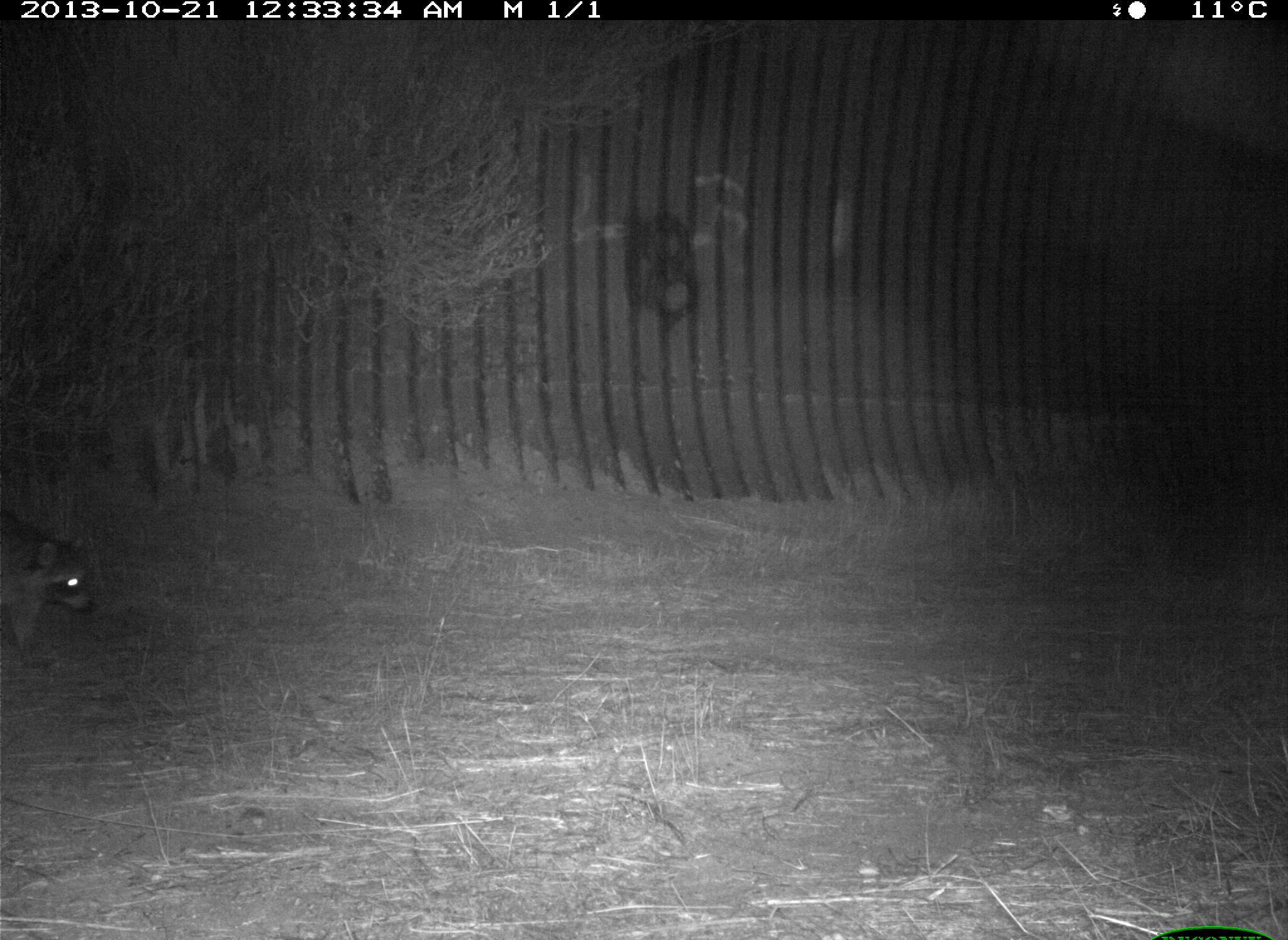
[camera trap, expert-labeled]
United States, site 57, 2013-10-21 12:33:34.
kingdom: Animalia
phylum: Chordata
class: Mammalia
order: Carnivora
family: Procyonidae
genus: Procyon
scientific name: Procyon lotor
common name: raccoon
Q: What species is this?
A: Raccoon (Procyon lotor).